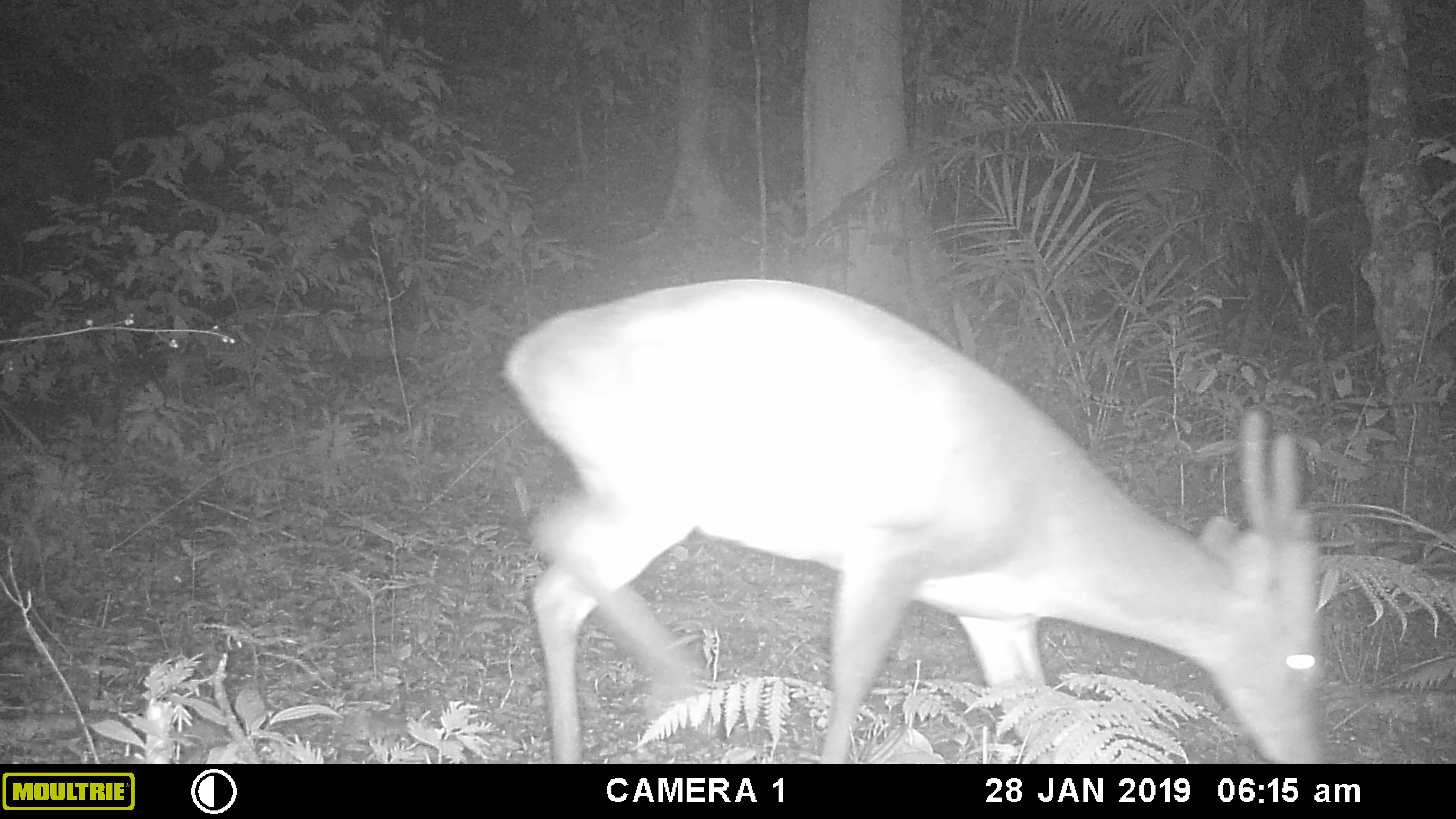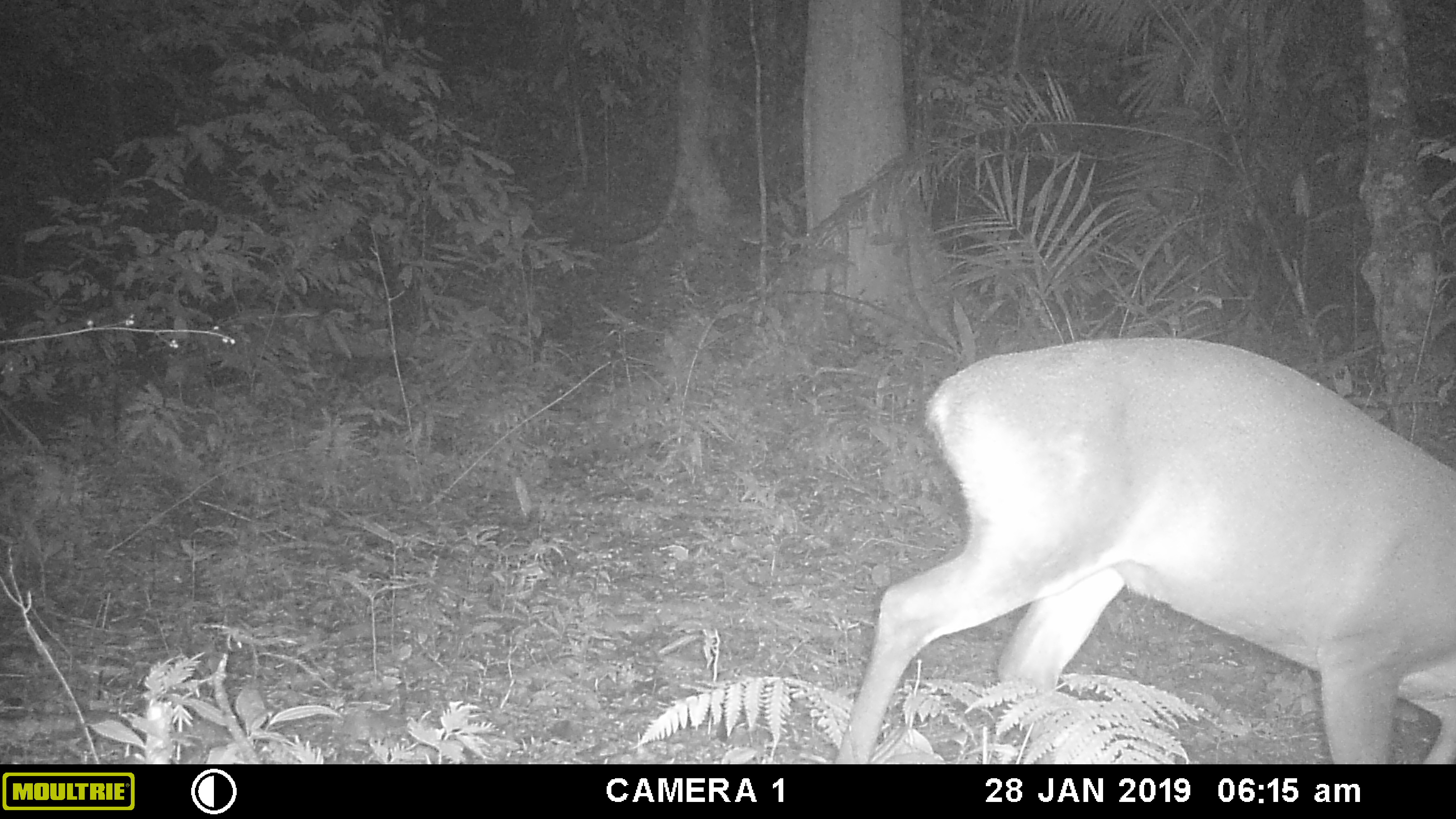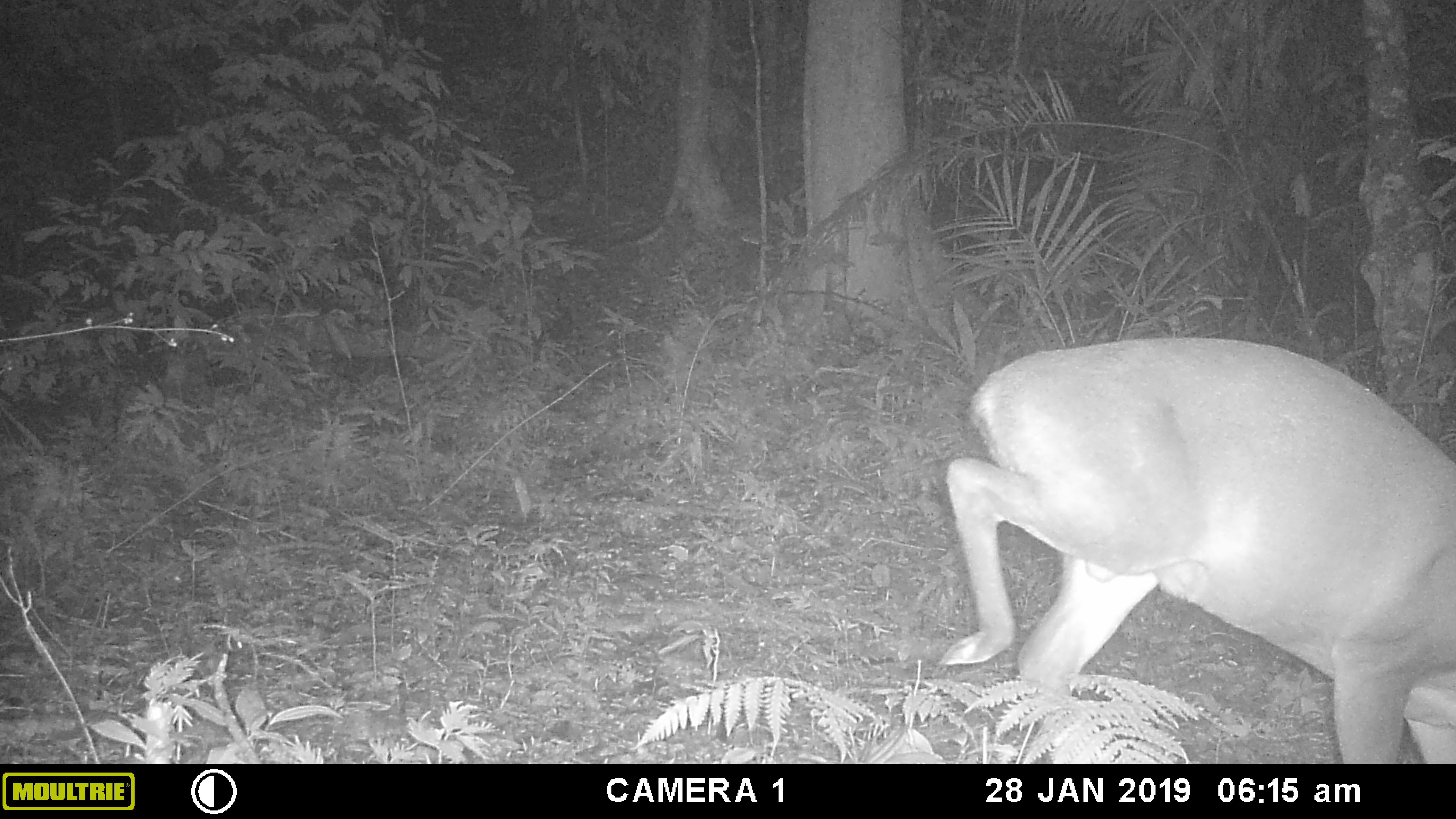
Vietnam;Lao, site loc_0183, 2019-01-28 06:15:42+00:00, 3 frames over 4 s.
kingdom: Animalia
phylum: Chordata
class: Mammalia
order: Artiodactyla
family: Cervidae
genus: Muntiacus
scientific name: Muntiacus vuquangensis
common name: large-antlered muntjac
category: large antlered muntjac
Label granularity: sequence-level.